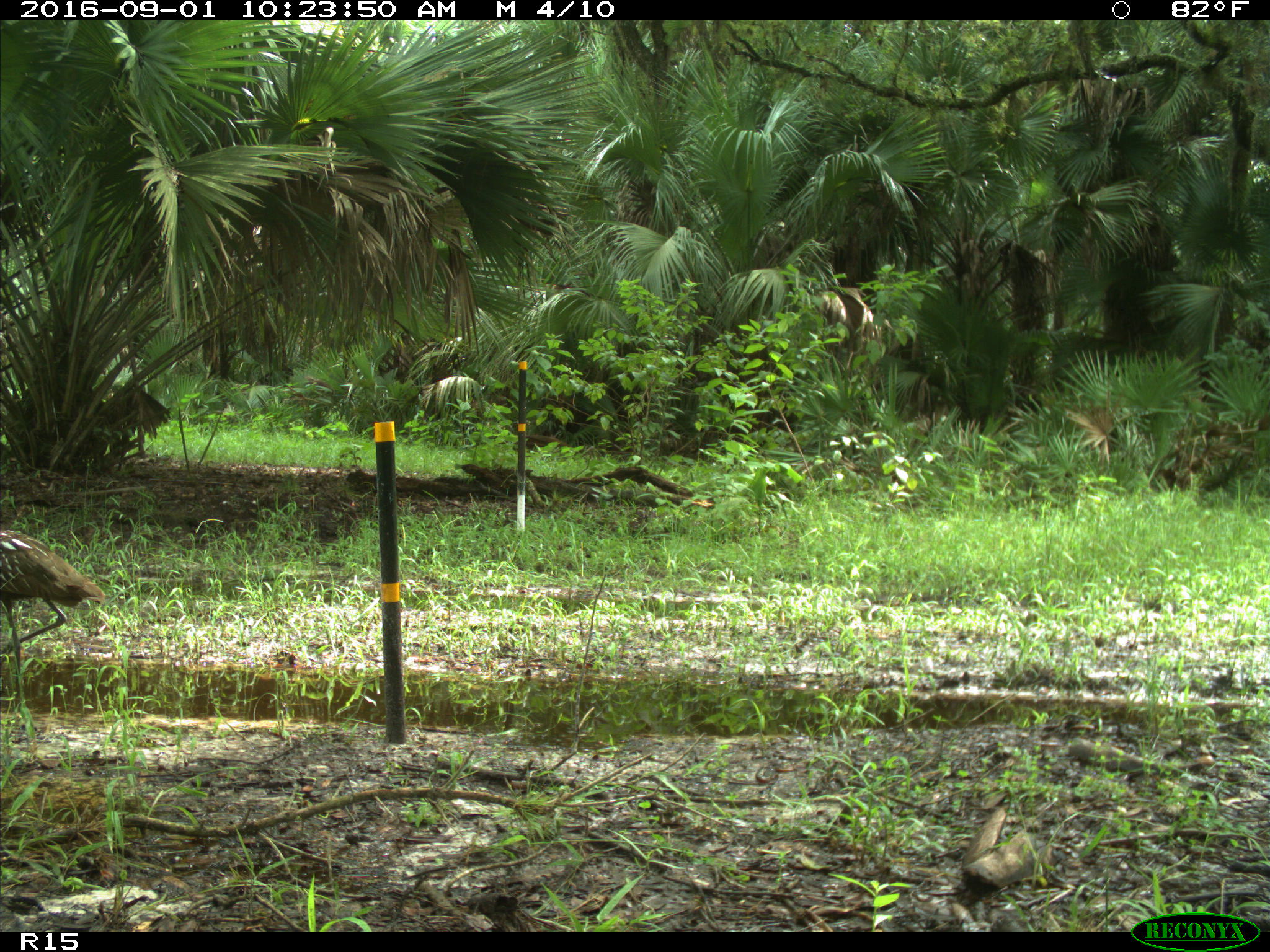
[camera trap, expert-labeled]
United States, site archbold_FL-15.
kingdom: Animalia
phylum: Chordata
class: Aves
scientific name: Aves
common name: birds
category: unidentified bird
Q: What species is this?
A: Unidentified bird (birds) (Aves).